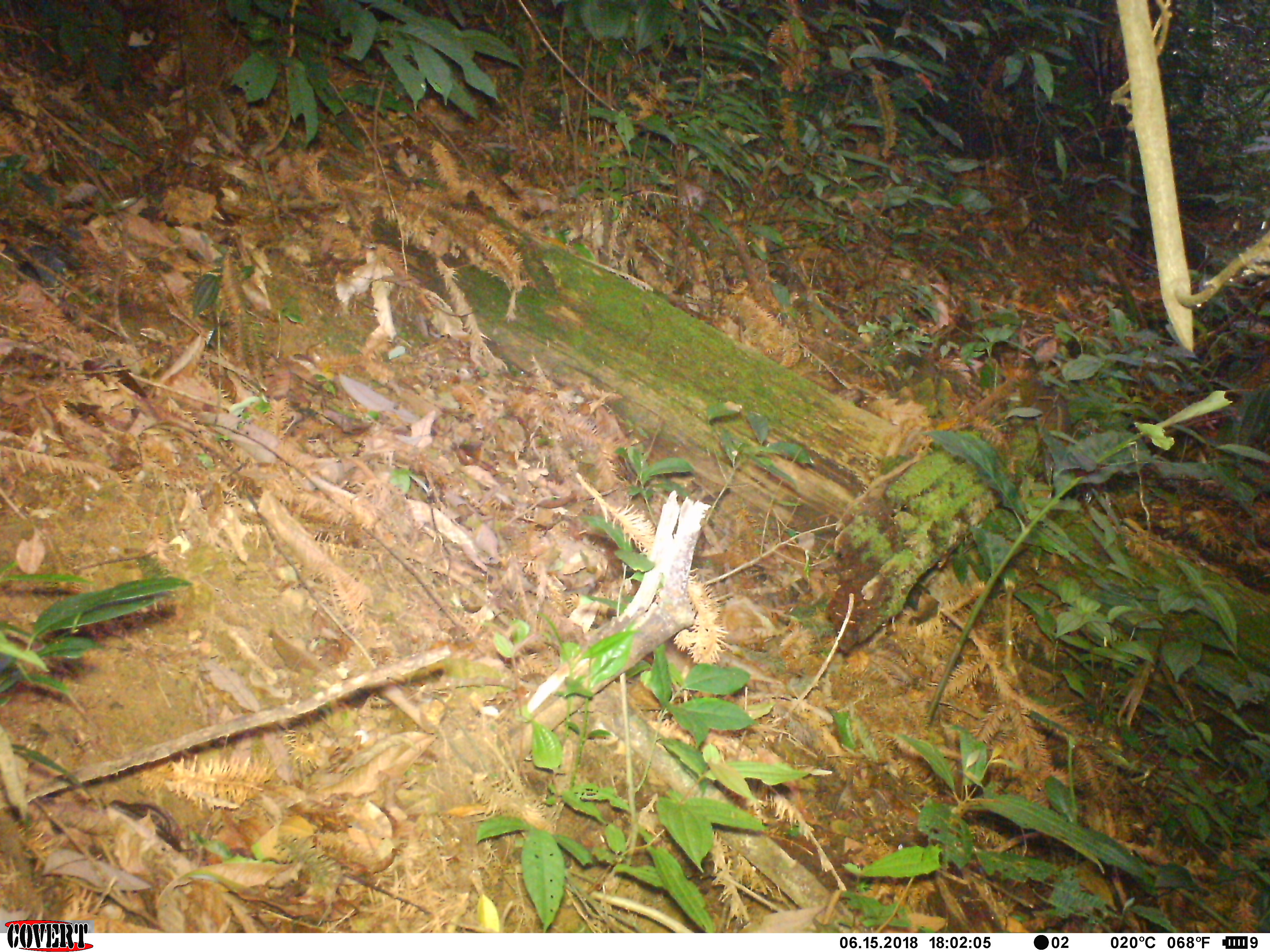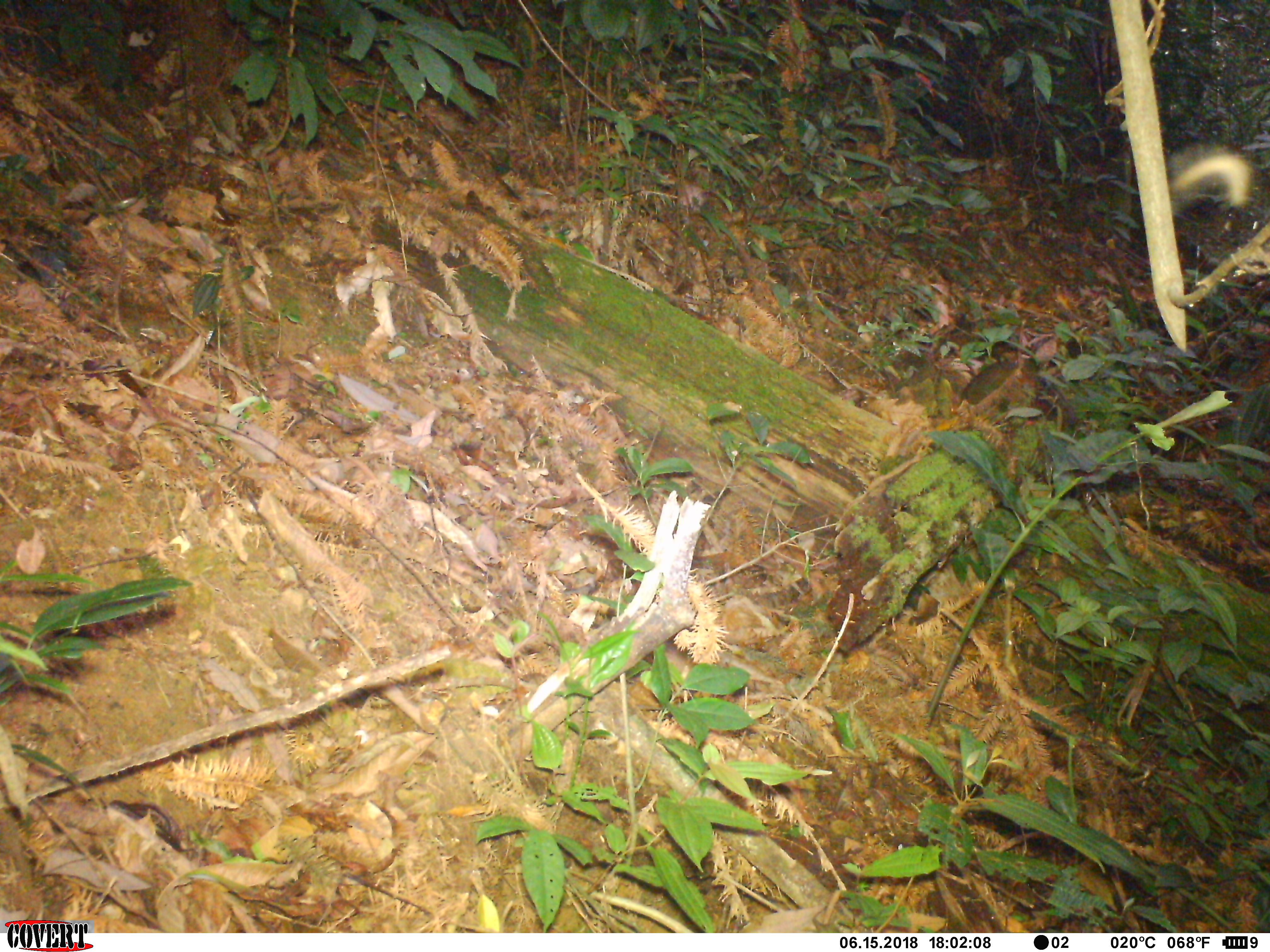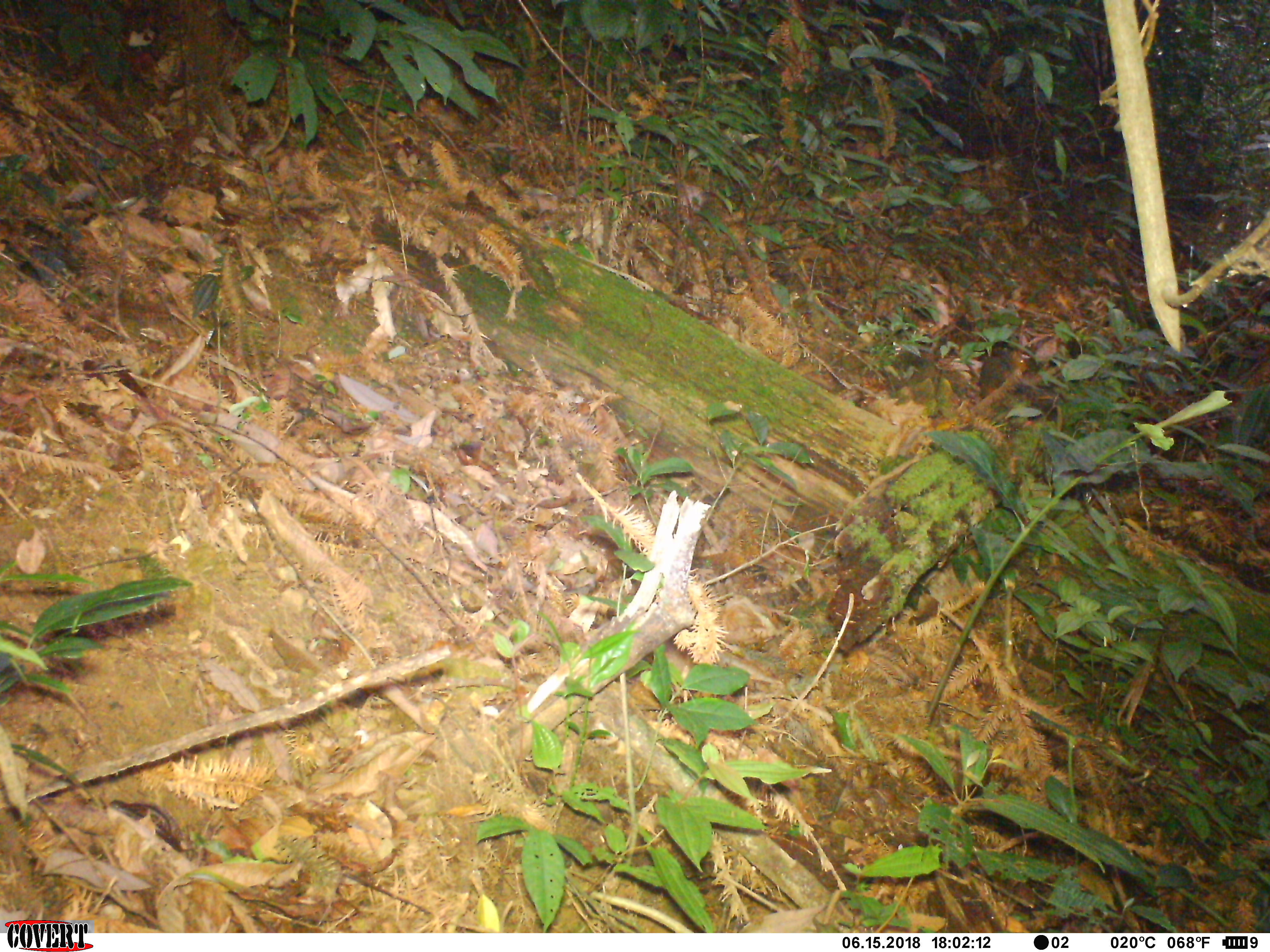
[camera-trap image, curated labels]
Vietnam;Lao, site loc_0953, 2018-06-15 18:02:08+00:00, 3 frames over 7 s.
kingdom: Animalia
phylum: Chordata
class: Mammalia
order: Rodentia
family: Sciuridae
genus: Dremomys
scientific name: Dremomys rufigenis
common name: red-cheeked squirrel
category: red cheeked squirrel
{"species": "red cheeked squirrel (red-cheeked squirrel) (Dremomys rufigenis)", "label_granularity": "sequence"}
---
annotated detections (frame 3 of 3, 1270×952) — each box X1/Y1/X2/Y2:
red cheeked squirrel: 978/342/1029/399